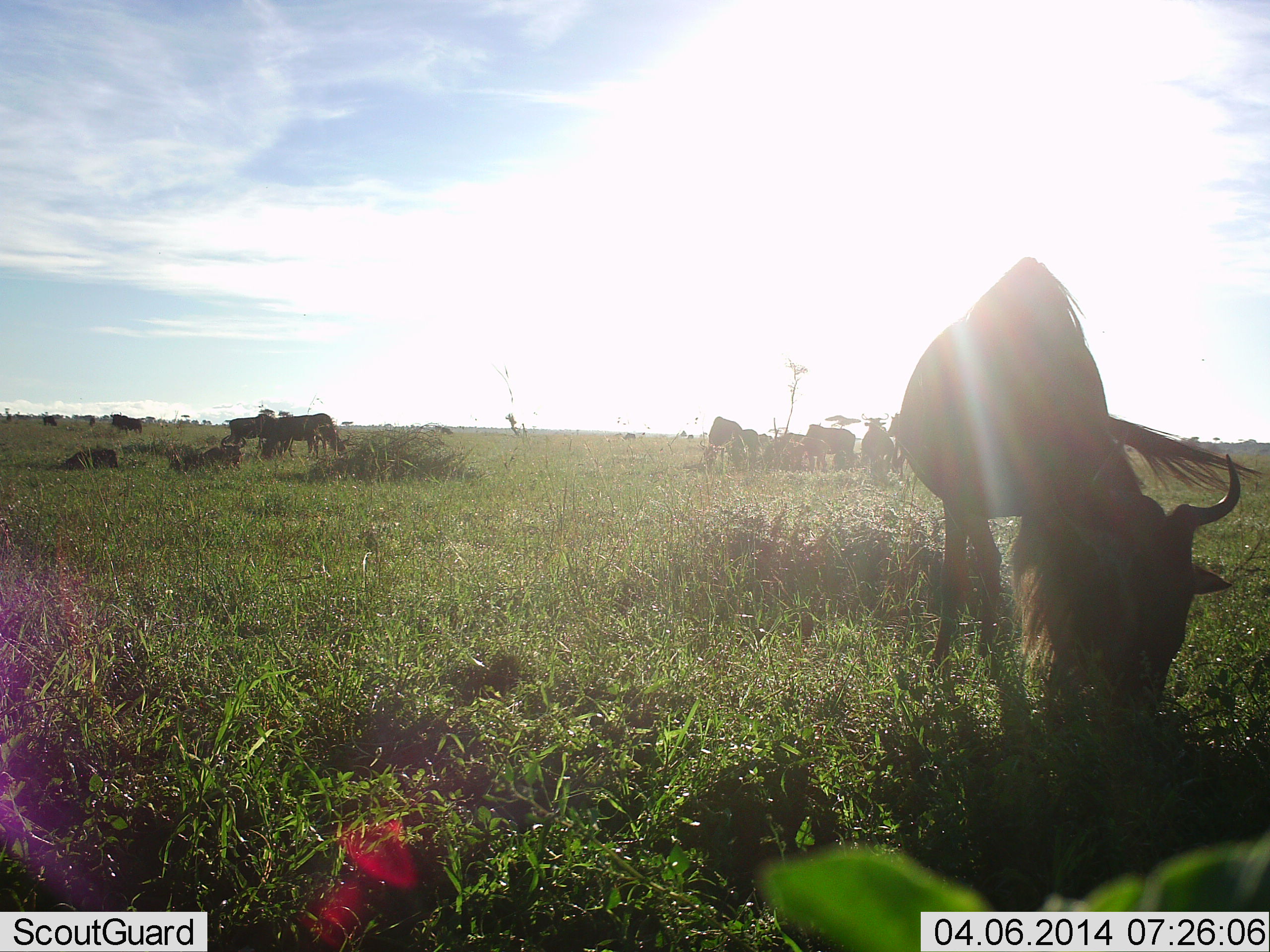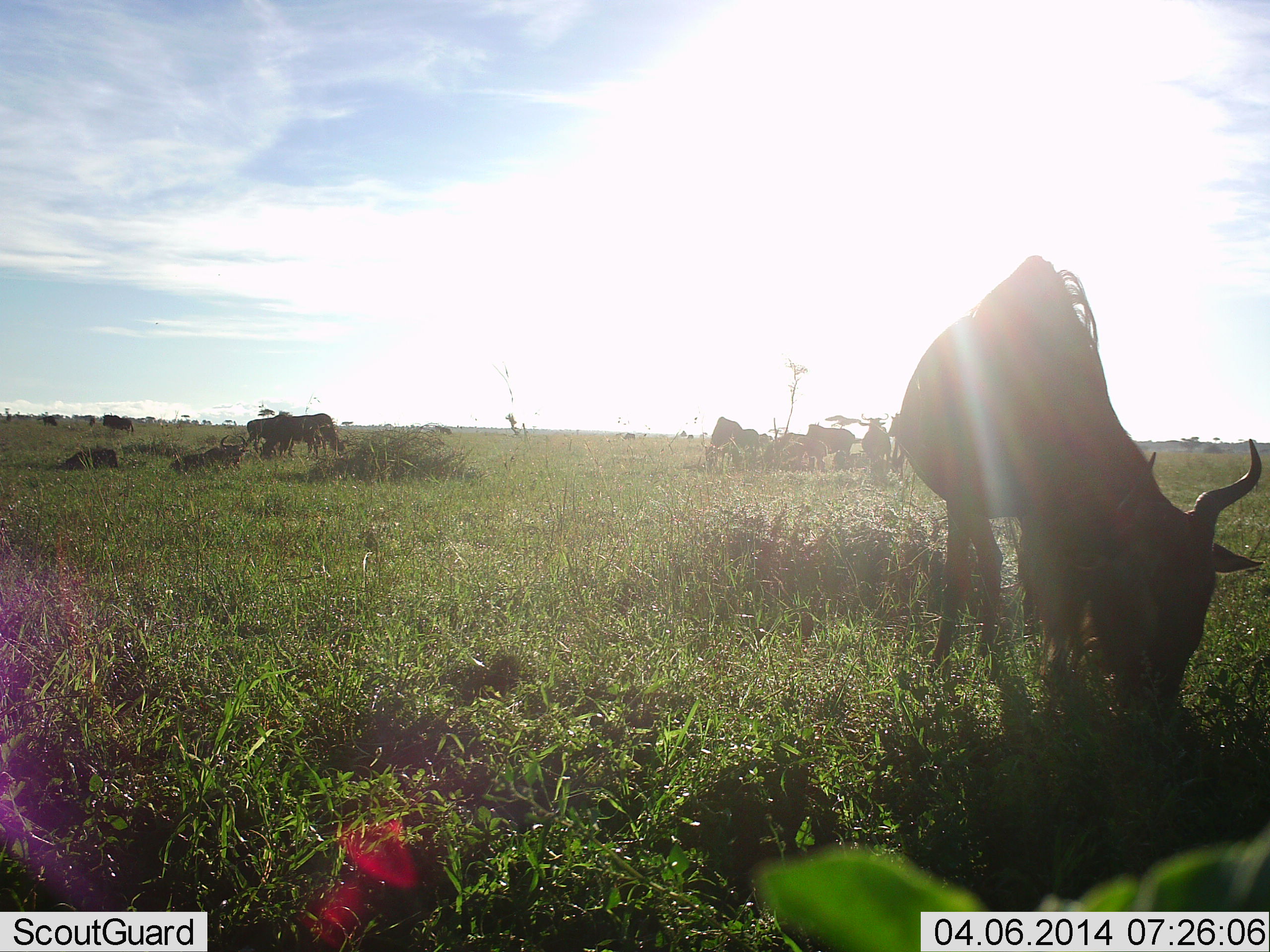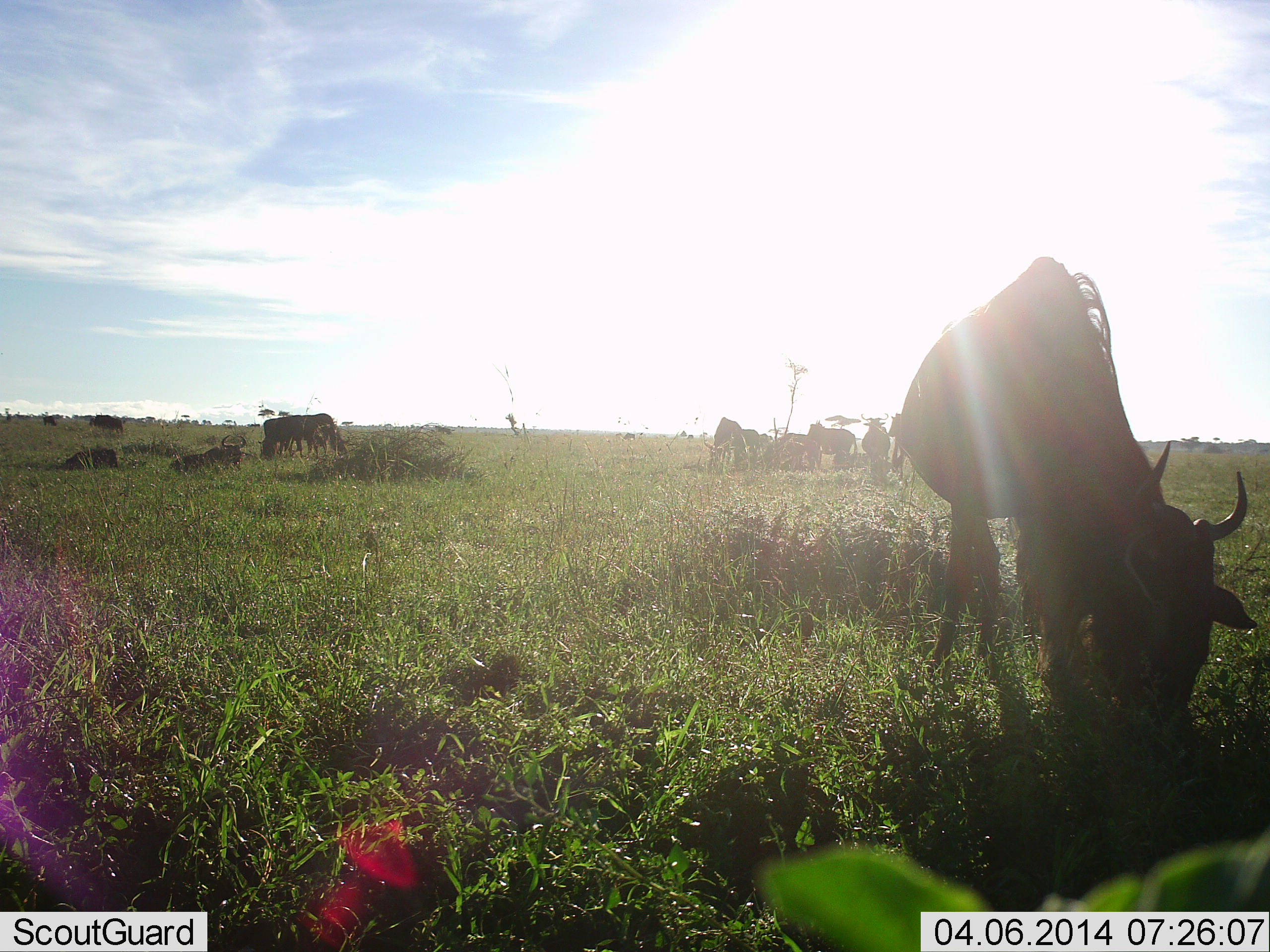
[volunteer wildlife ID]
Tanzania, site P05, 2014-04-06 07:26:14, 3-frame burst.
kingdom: Animalia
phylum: Chordata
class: Mammalia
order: Artiodactyla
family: Bovidae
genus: Connochaetes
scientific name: Connochaetes taurinus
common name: blue wildebeest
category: wildebeest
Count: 11-50.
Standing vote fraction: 40%.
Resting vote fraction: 40%.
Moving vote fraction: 20%.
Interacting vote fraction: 0%.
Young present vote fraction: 0%.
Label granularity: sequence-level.